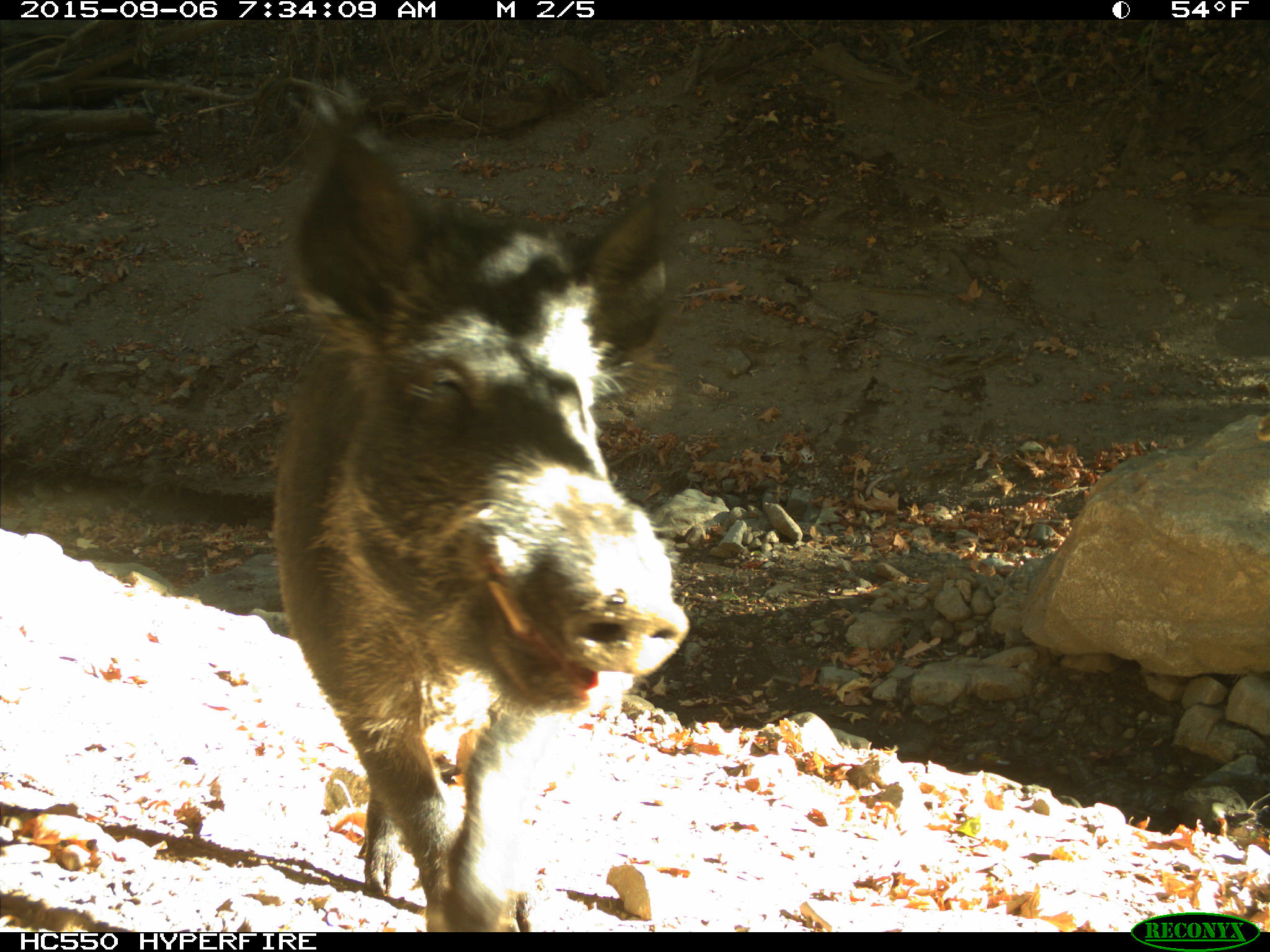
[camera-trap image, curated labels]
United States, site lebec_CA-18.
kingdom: Animalia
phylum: Chordata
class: Mammalia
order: Artiodactyla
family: Suidae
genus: Sus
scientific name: Sus scrofa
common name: wild boar